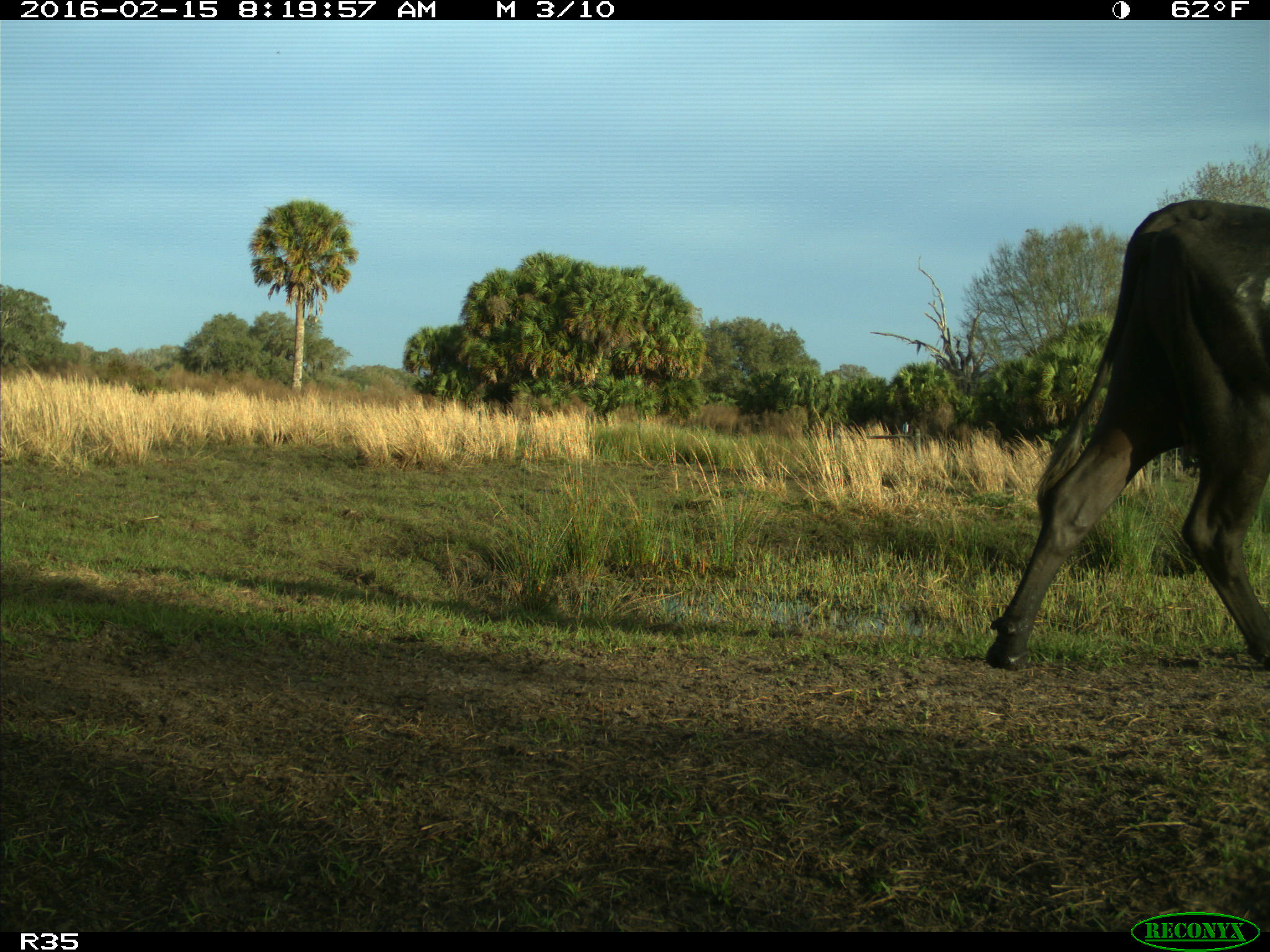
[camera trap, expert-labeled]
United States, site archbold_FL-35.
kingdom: Animalia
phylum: Chordata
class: Mammalia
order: Artiodactyla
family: Bovidae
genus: Bos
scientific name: Bos taurus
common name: domestic cow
Bos taurus (domestic cow).